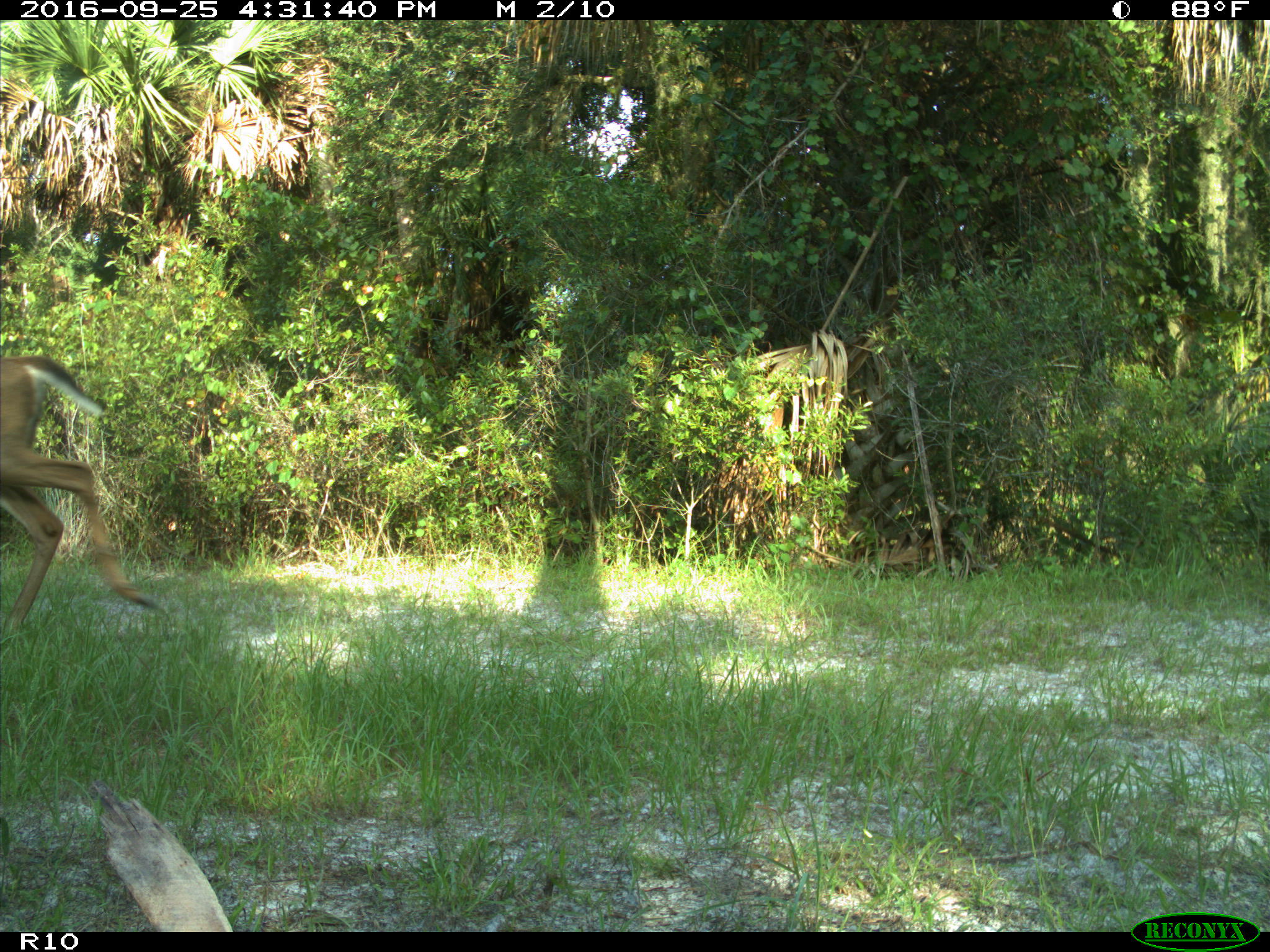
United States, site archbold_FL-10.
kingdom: Animalia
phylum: Chordata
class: Mammalia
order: Artiodactyla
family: Cervidae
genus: Odocoileus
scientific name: Odocoileus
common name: deer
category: unidentified deer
Unidentified deer (deer) (Odocoileus).